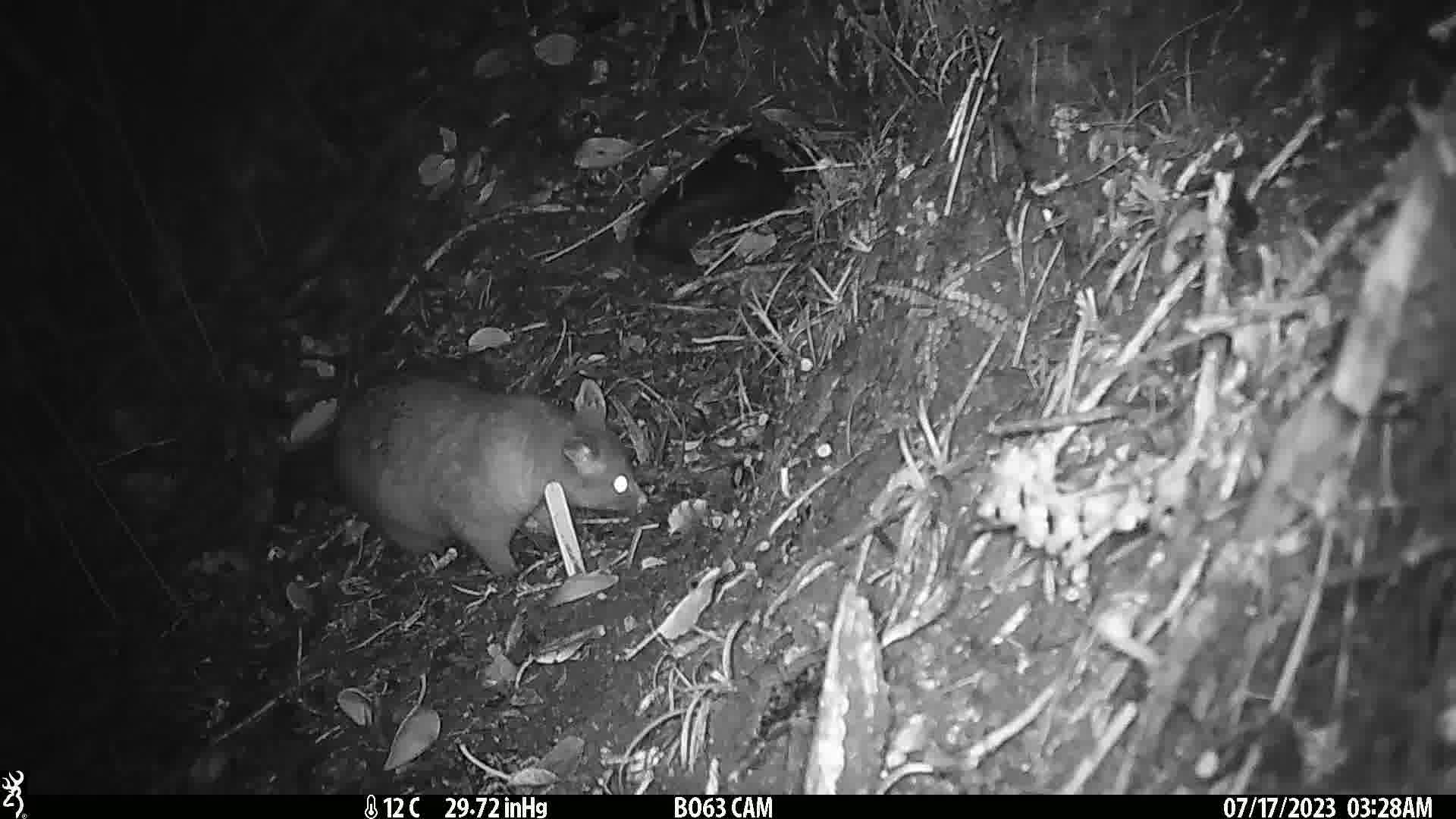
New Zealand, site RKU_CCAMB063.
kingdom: Animalia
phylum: Chordata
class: Mammalia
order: Diprotodontia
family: Phalangeridae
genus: Trichosurus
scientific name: Trichosurus vulpecula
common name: common brushtail possum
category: possum